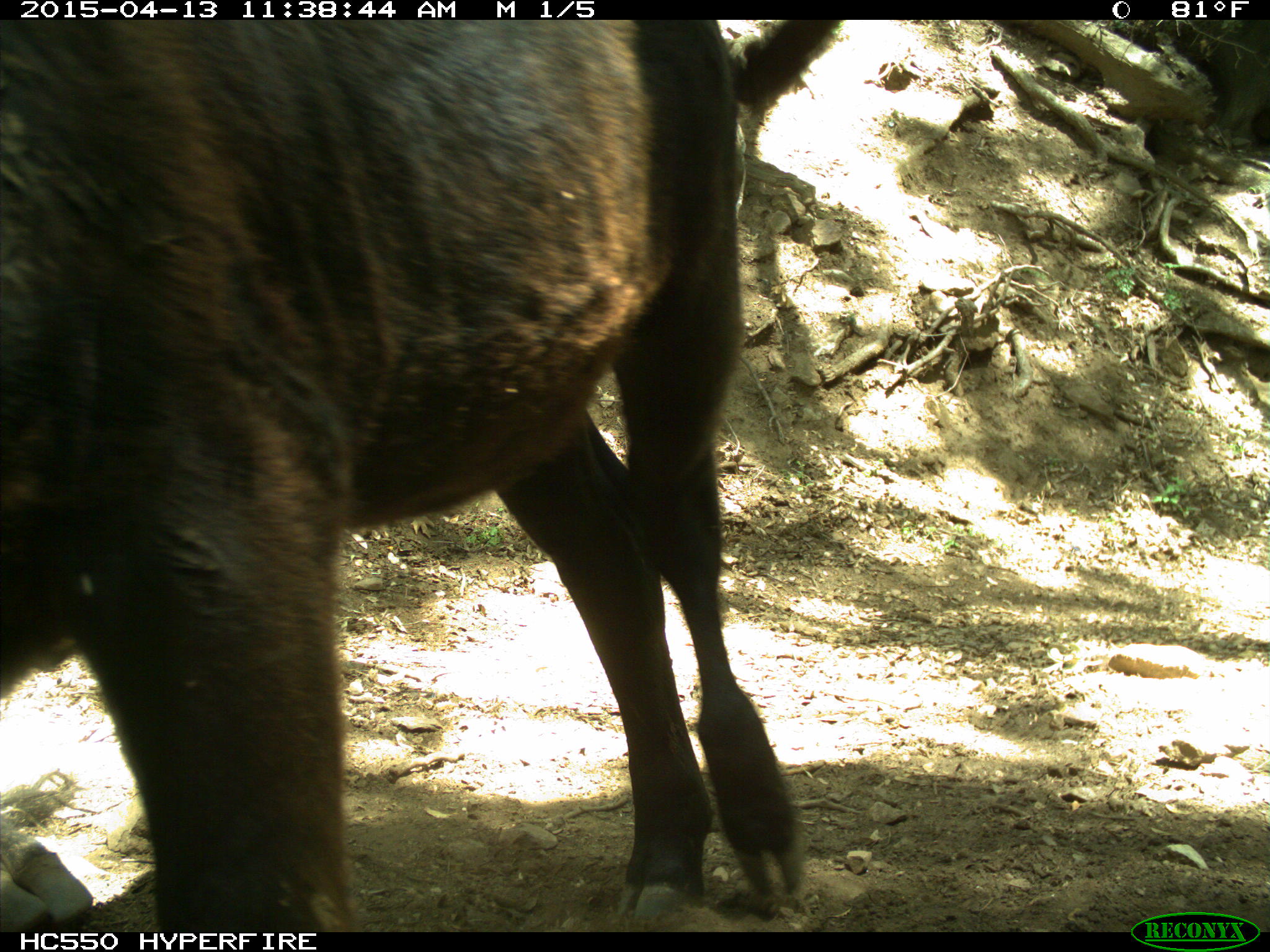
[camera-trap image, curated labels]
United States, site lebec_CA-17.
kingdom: Animalia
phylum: Chordata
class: Mammalia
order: Artiodactyla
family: Bovidae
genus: Bos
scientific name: Bos taurus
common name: domestic cow